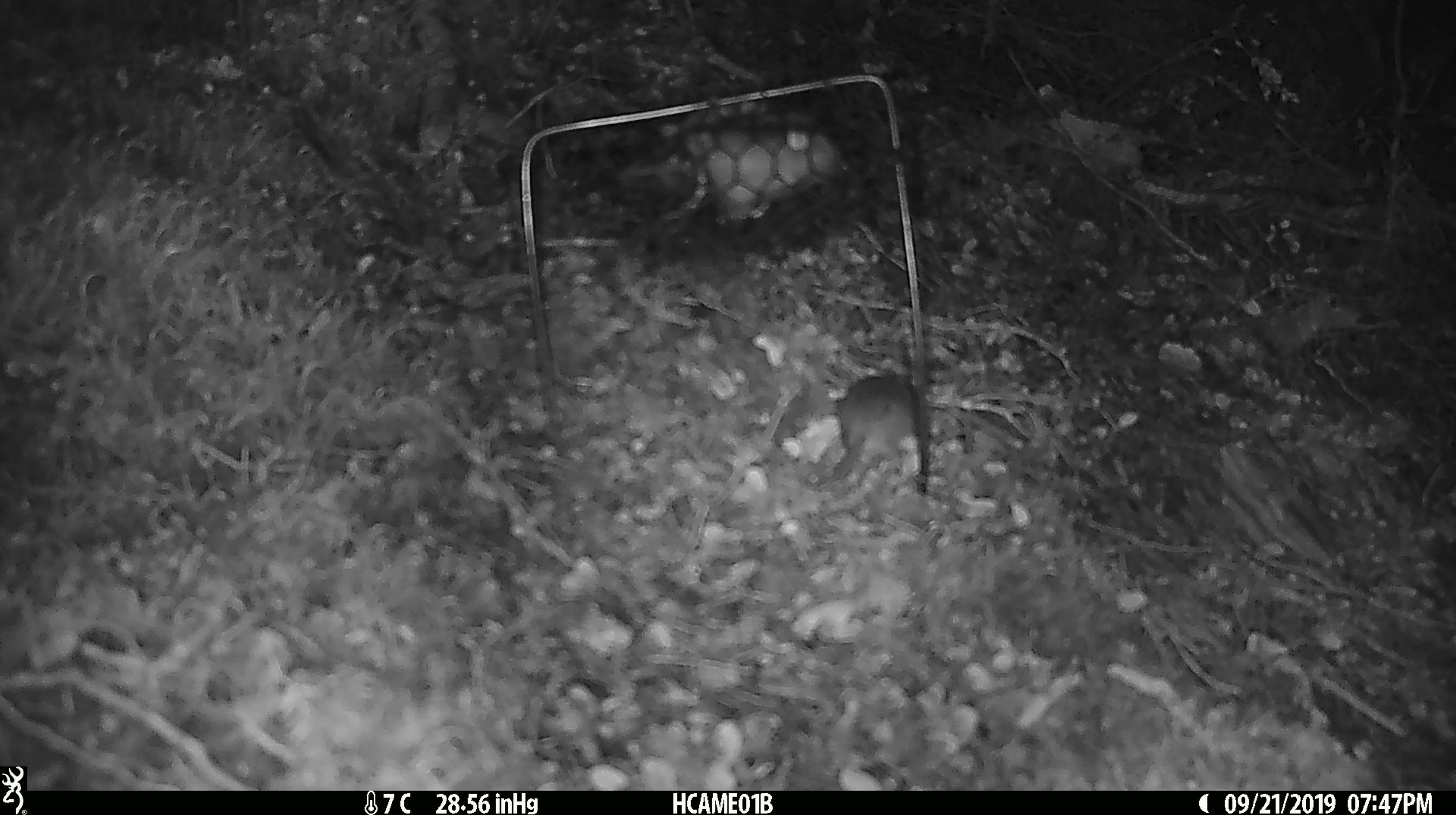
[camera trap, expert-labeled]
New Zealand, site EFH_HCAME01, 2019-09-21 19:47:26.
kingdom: Animalia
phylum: Chordata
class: Mammalia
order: Rodentia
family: Muridae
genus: Mus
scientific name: Mus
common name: mouse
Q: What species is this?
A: Mouse (Mus).